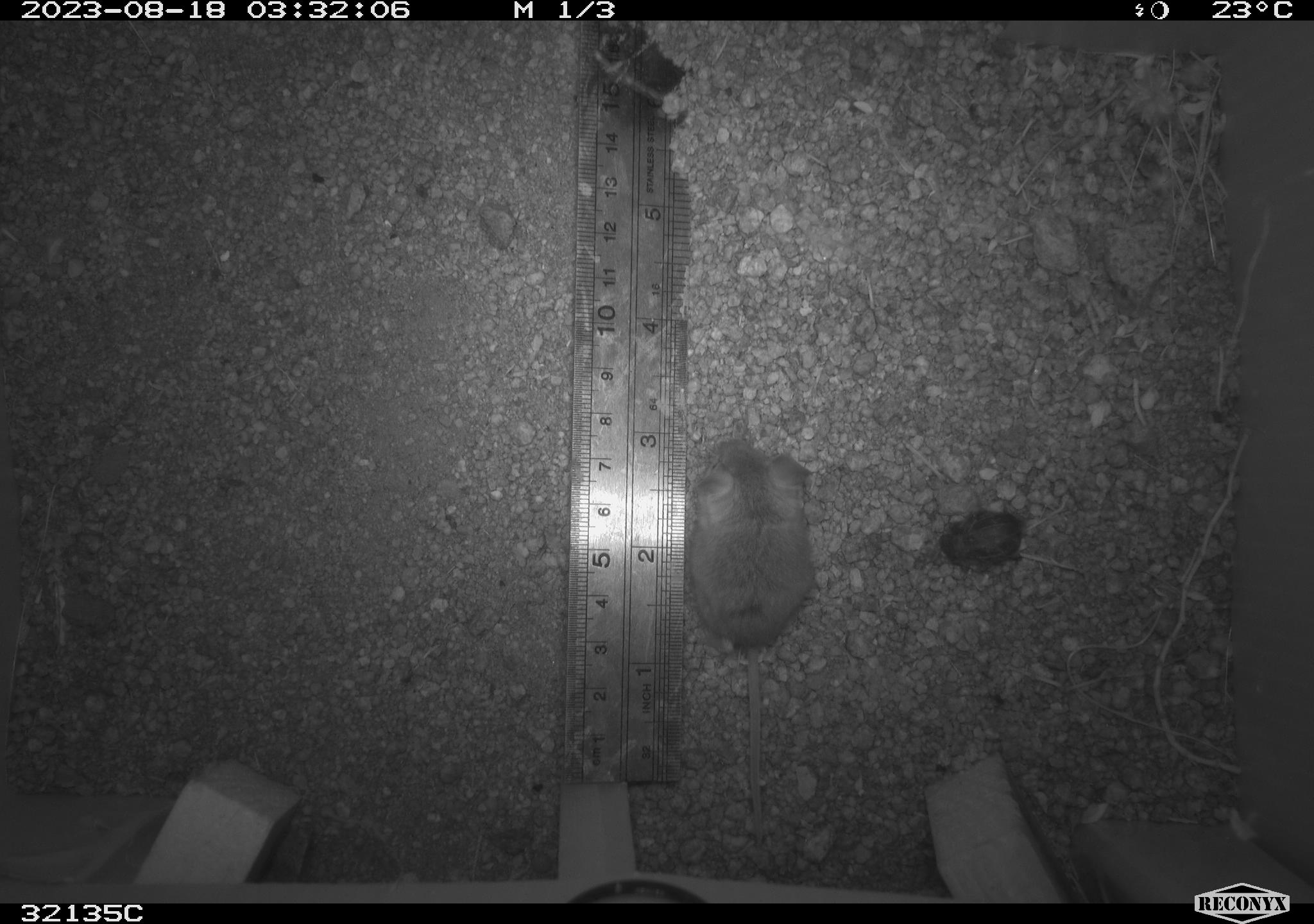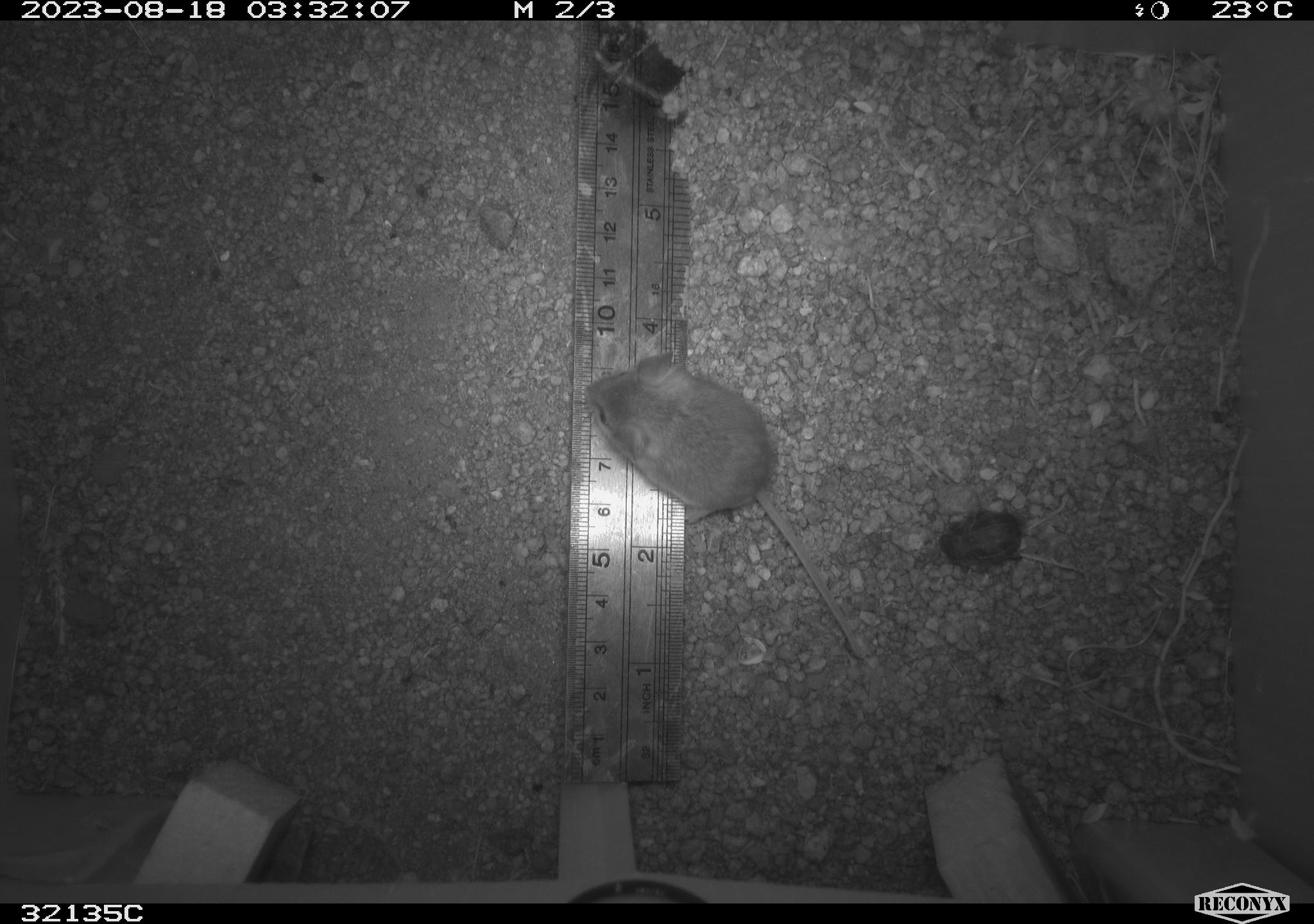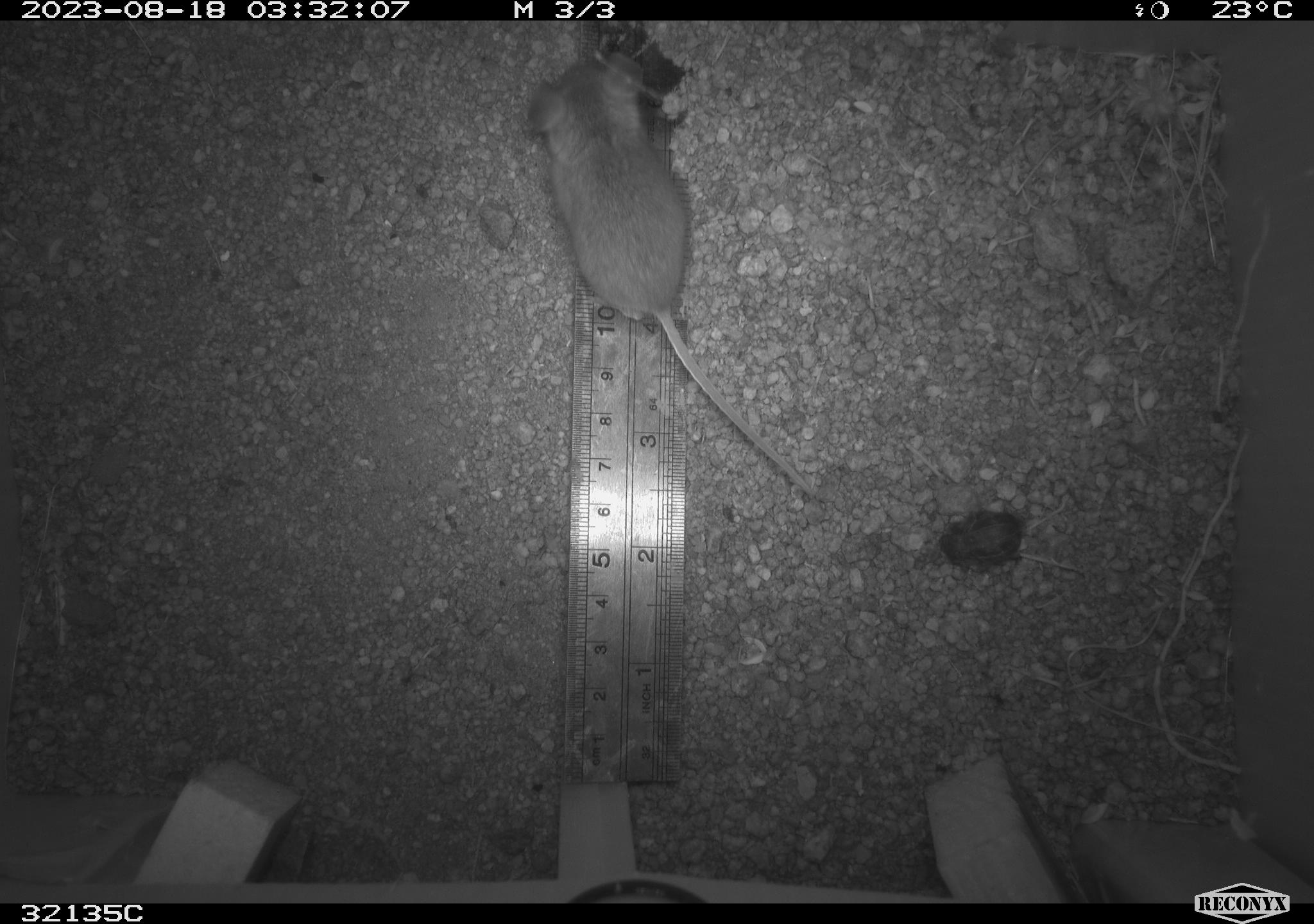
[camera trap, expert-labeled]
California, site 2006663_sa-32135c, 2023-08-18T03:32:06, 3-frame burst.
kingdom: Animalia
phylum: Chordata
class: Mammalia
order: Rodentia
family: Cricetidae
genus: Peromyscus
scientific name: Peromyscus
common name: deer mice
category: peromyscus species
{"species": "peromyscus species (deer mice) (Peromyscus)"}